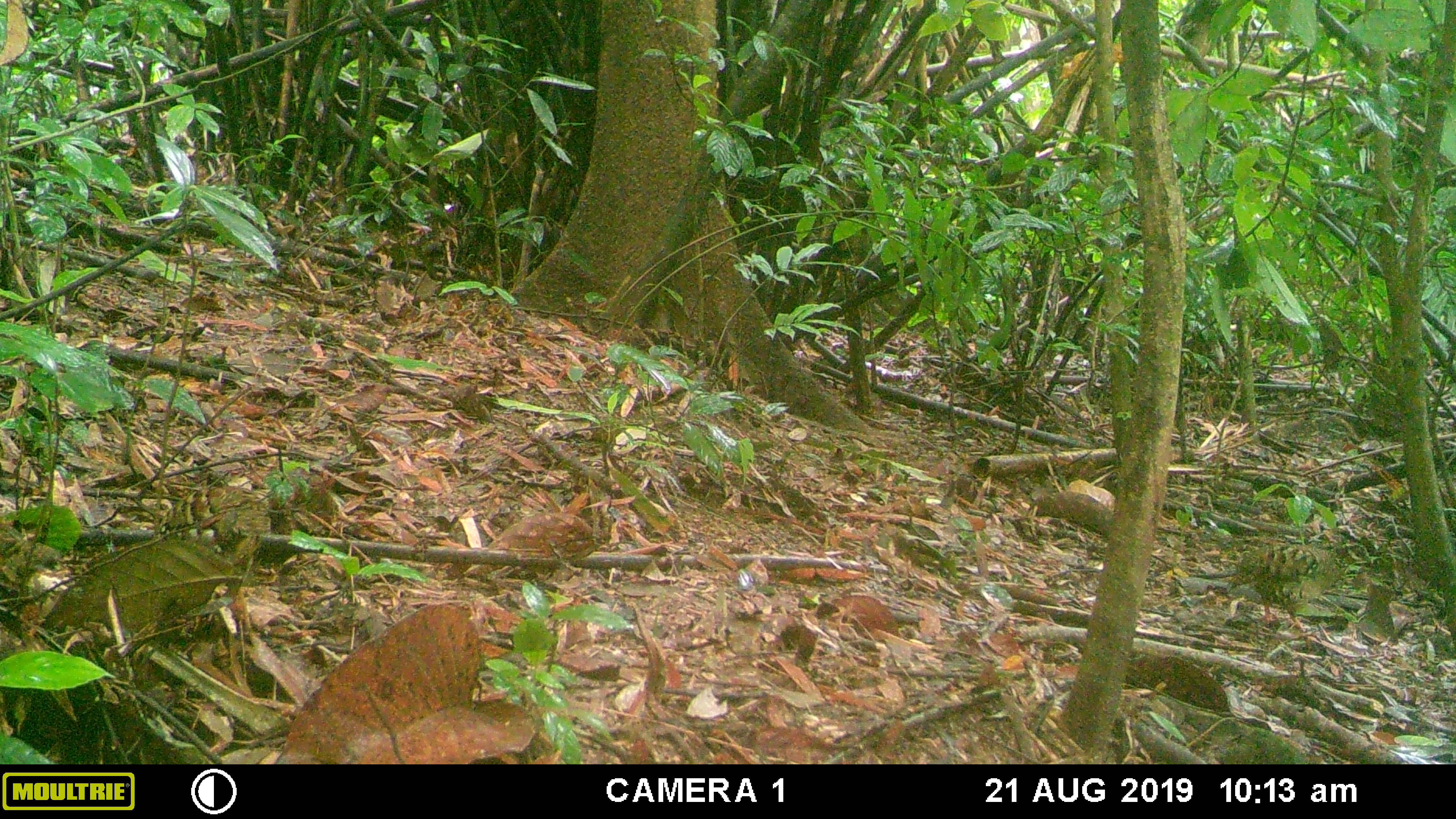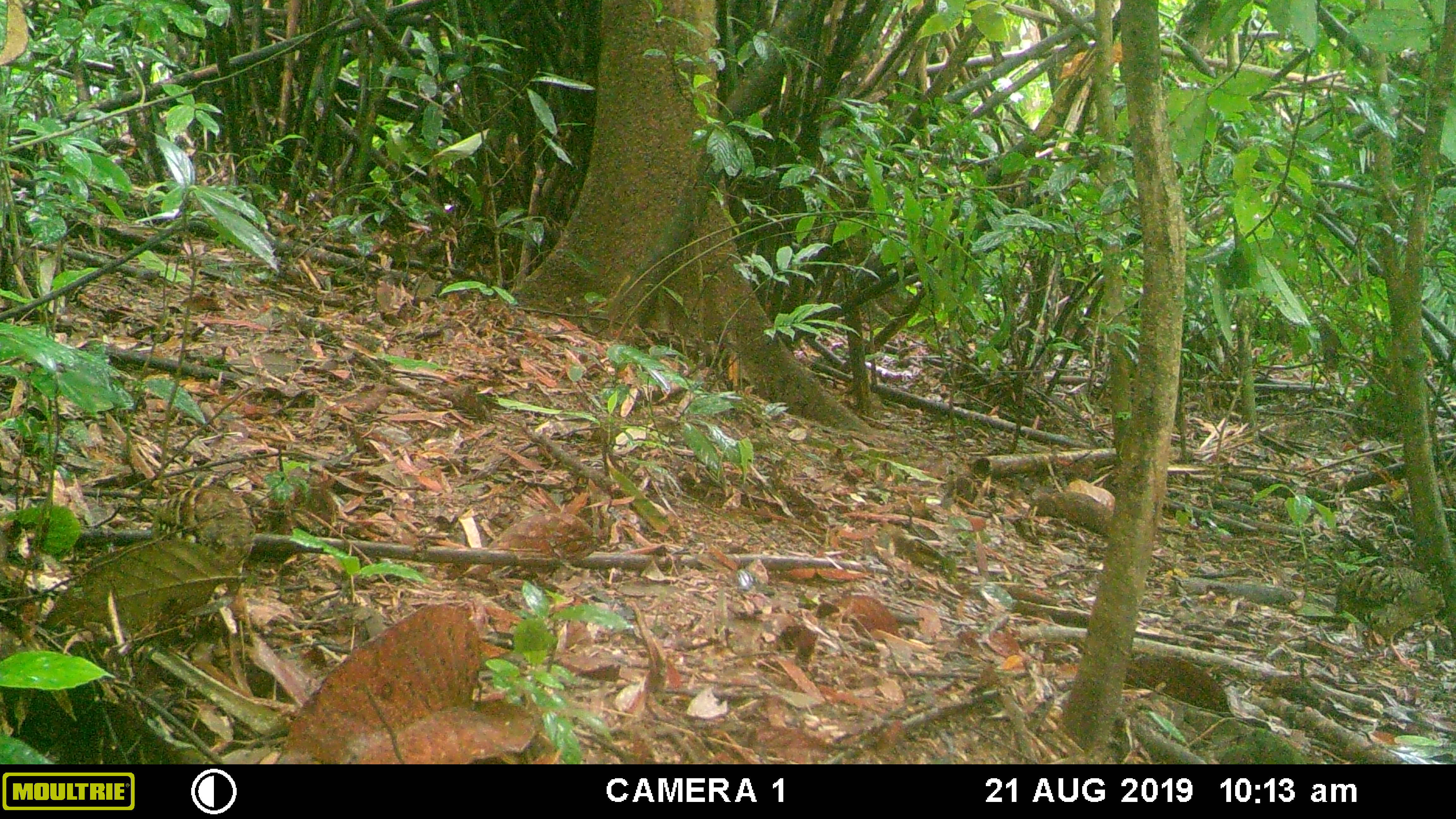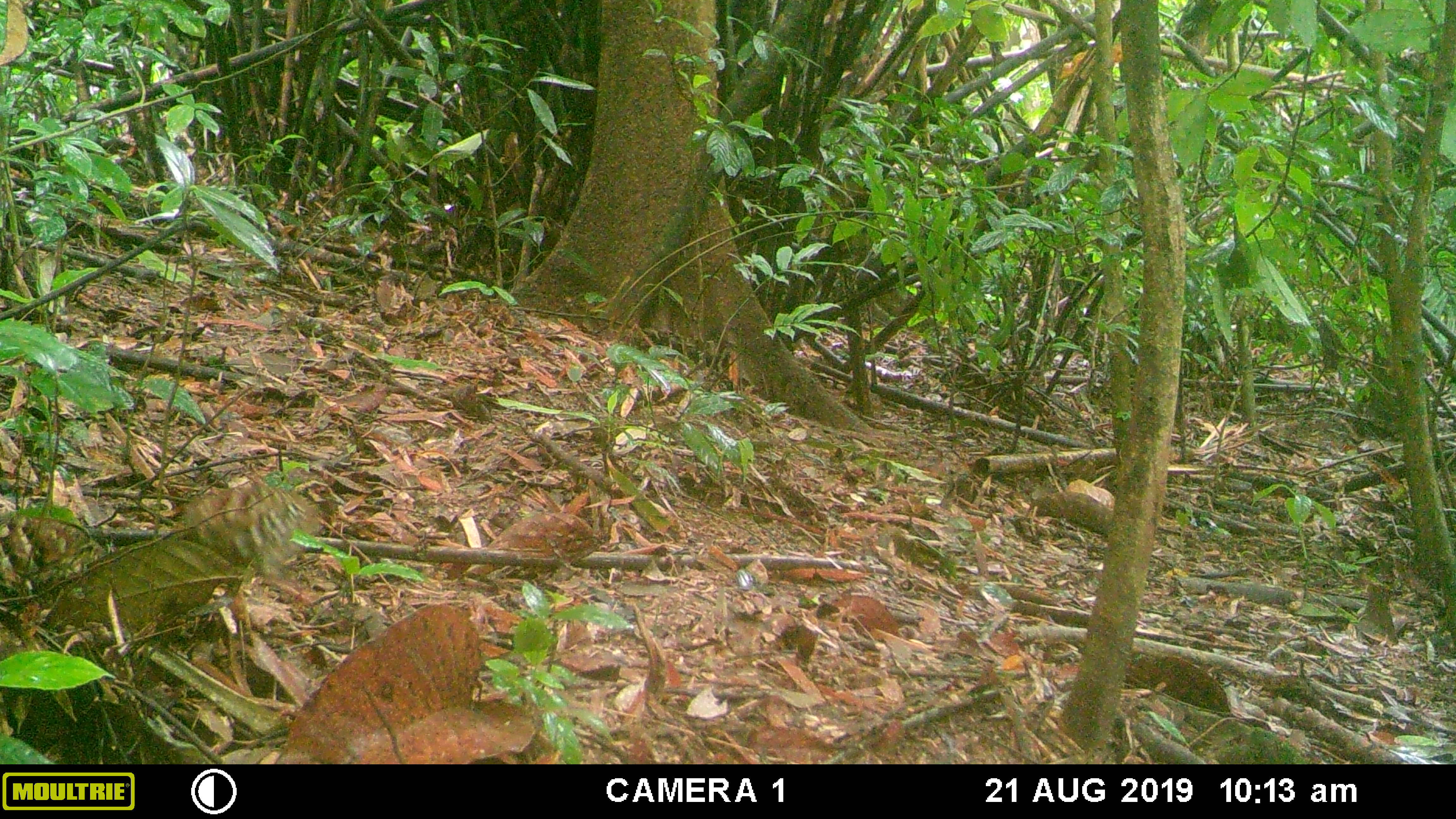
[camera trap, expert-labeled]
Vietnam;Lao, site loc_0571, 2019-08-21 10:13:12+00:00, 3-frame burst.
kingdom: Animalia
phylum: Chordata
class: Aves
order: Galliformes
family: Phasianidae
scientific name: Phasianidae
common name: partridge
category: unidentified partridge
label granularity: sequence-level